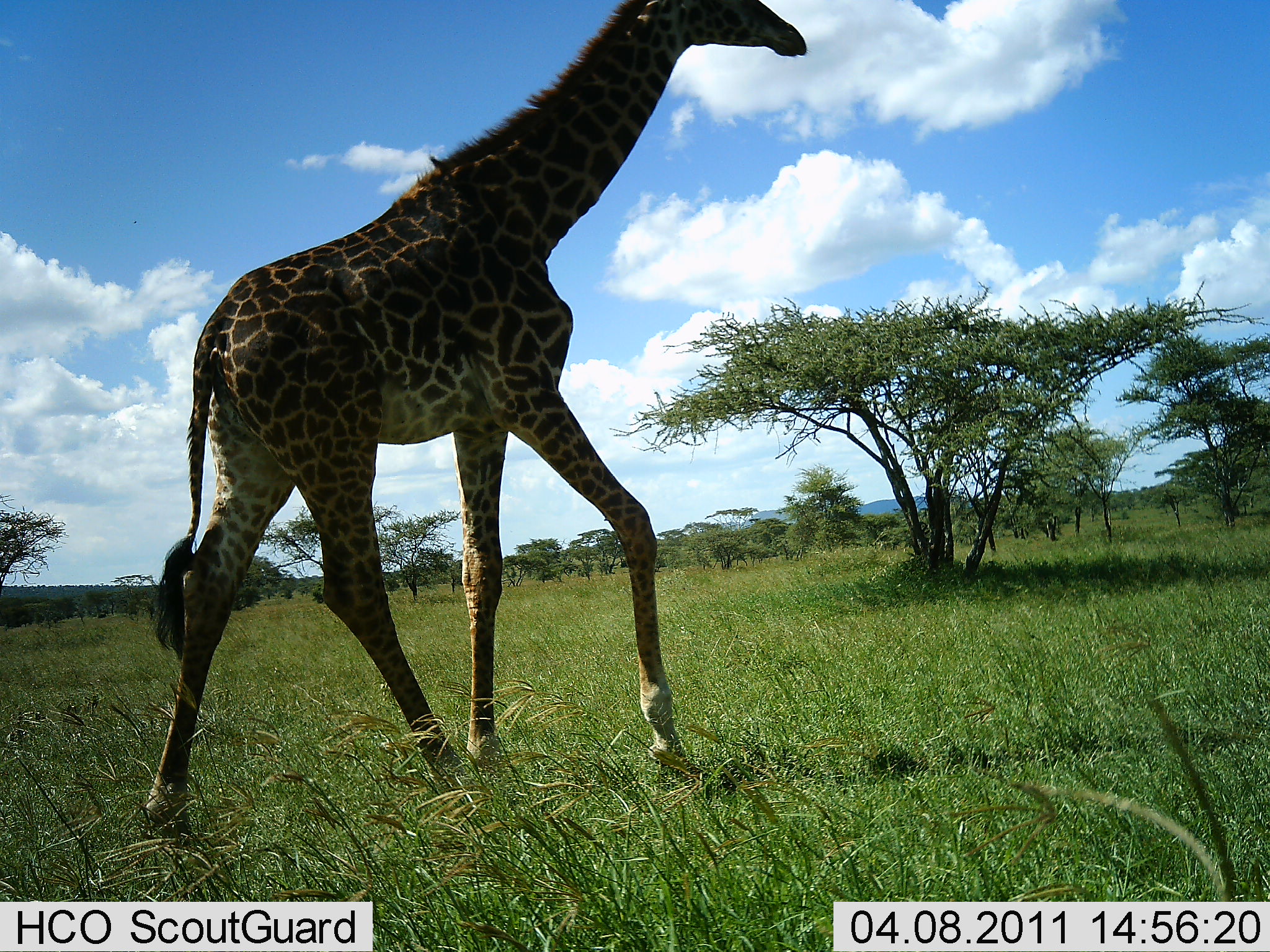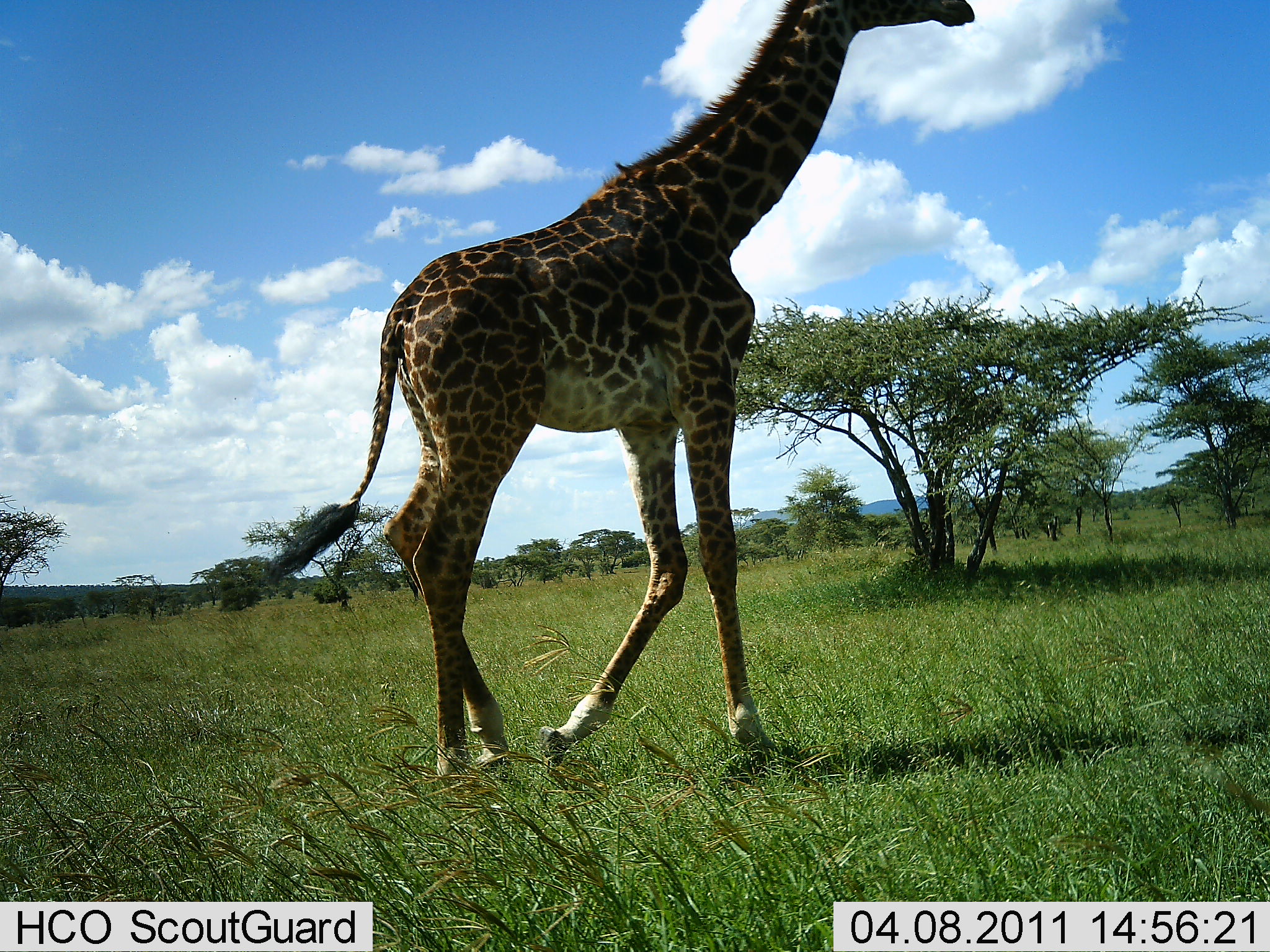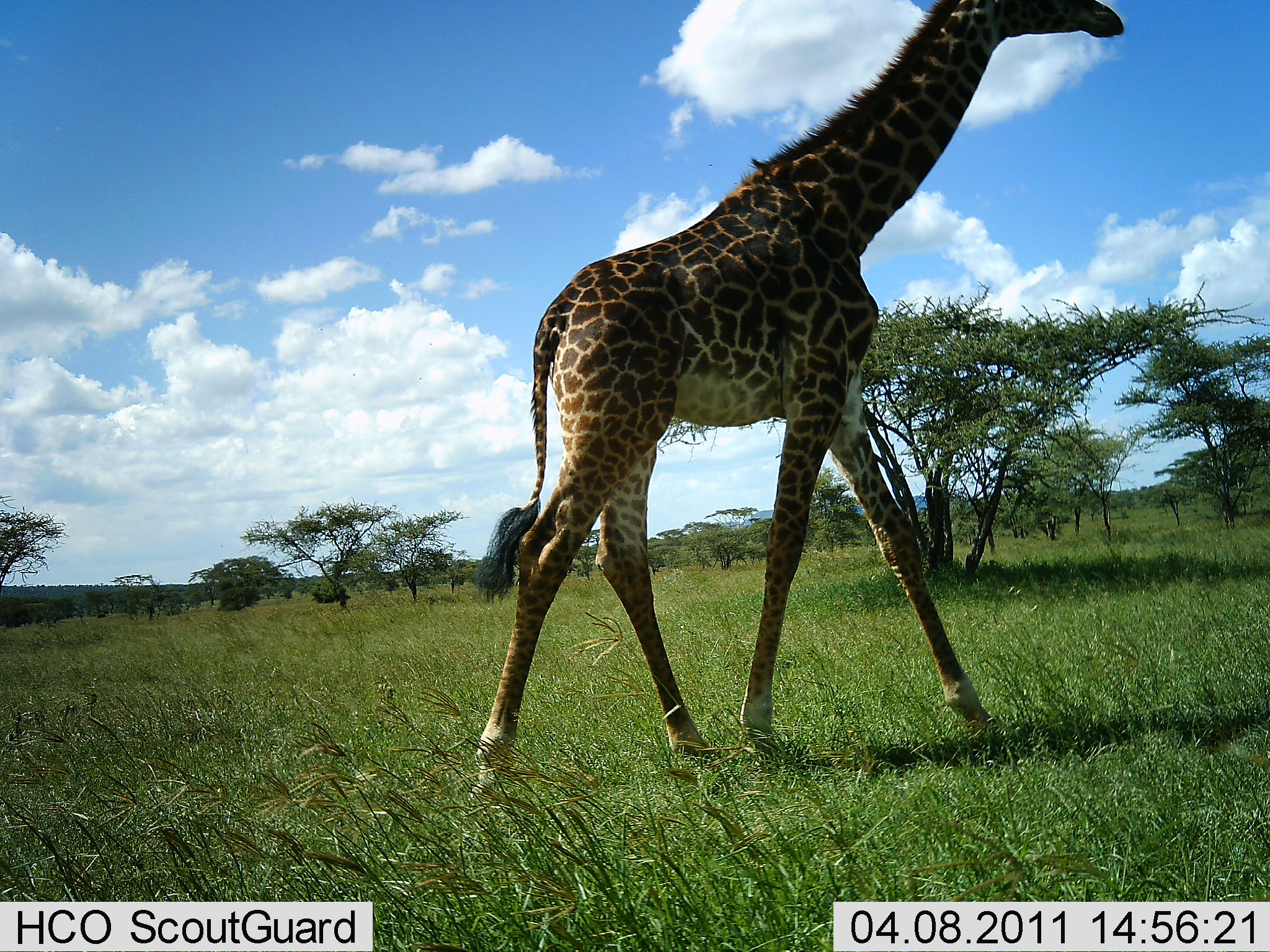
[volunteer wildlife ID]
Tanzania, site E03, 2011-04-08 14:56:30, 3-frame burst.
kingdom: Animalia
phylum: Chordata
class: Mammalia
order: Artiodactyla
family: Giraffidae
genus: Giraffa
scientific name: Giraffa camelopardalis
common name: giraffe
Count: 1.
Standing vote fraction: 0%.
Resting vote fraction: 0%.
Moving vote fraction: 100%.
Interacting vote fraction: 0%.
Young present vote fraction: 0%.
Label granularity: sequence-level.